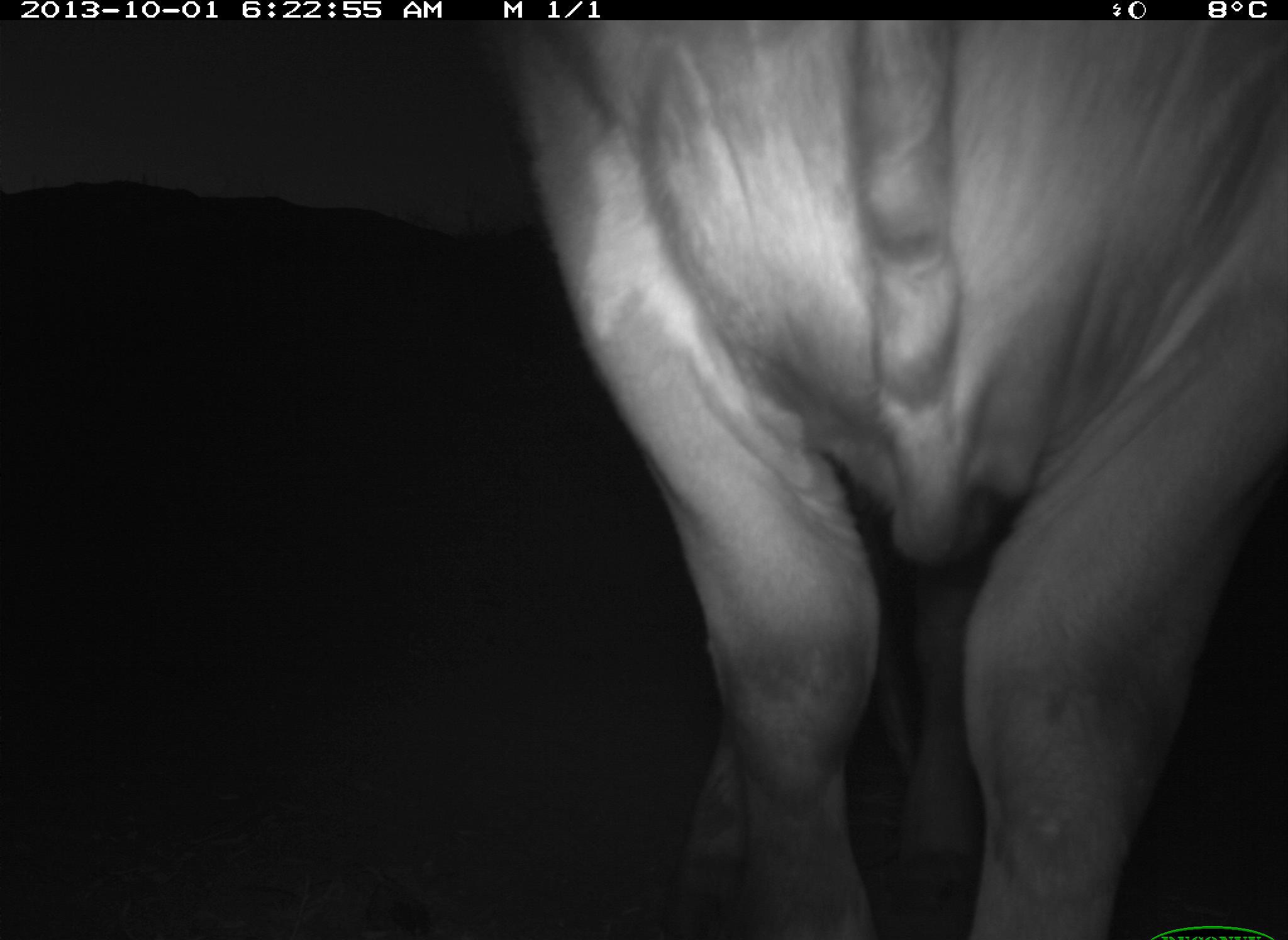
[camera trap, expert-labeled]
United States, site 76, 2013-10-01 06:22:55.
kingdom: Animalia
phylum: Chordata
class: Mammalia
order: Artiodactyla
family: Bovidae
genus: Bos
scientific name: Bos taurus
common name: cow